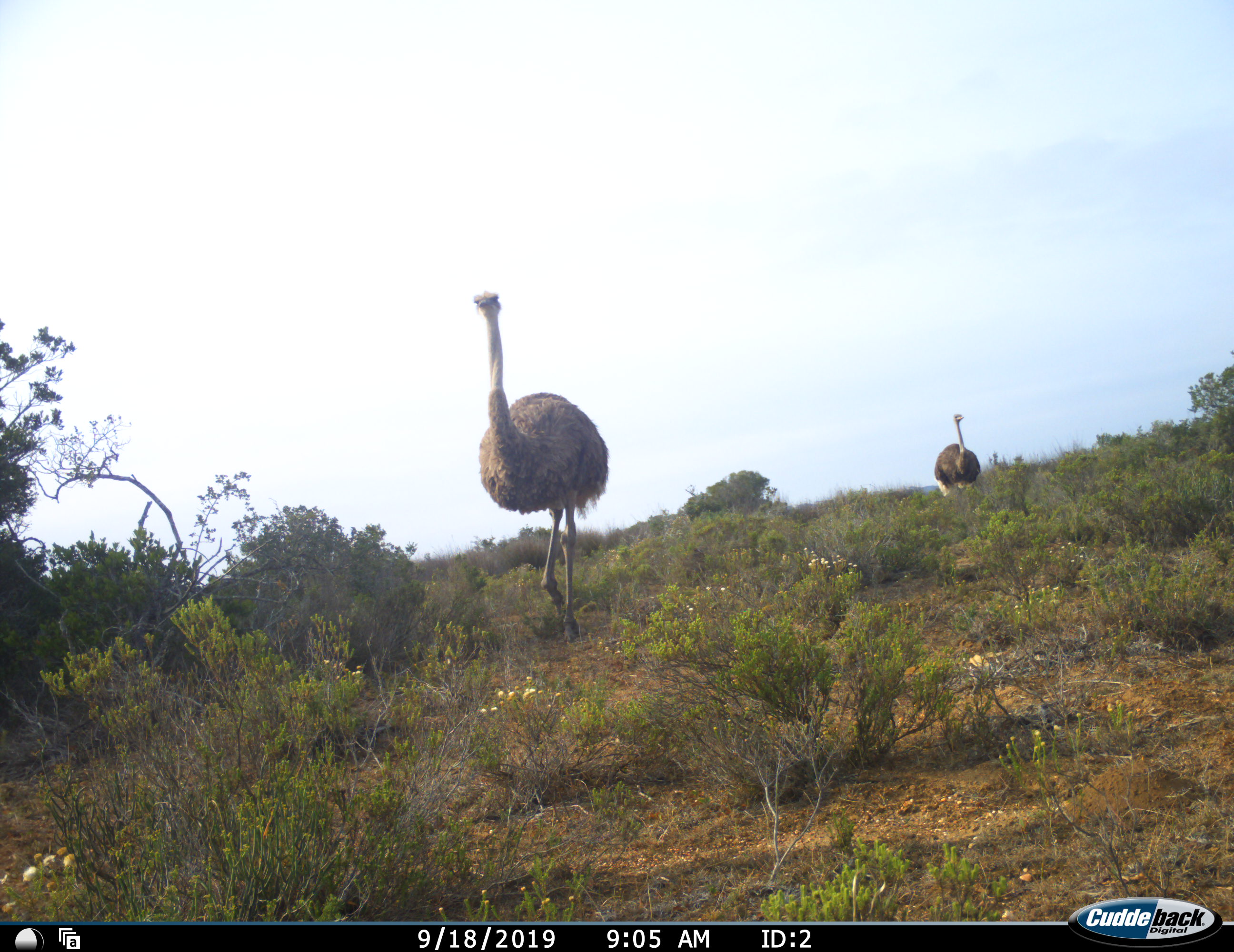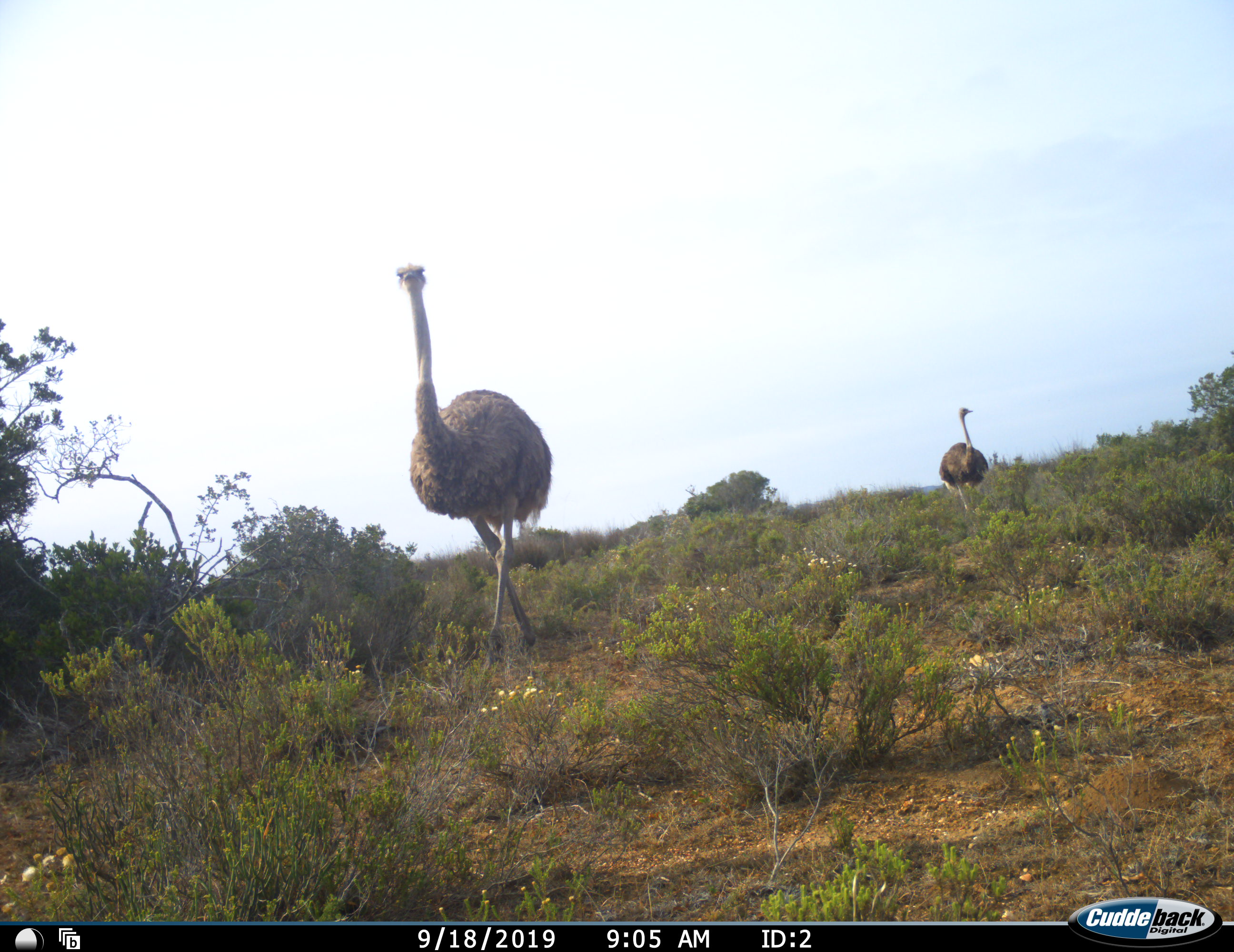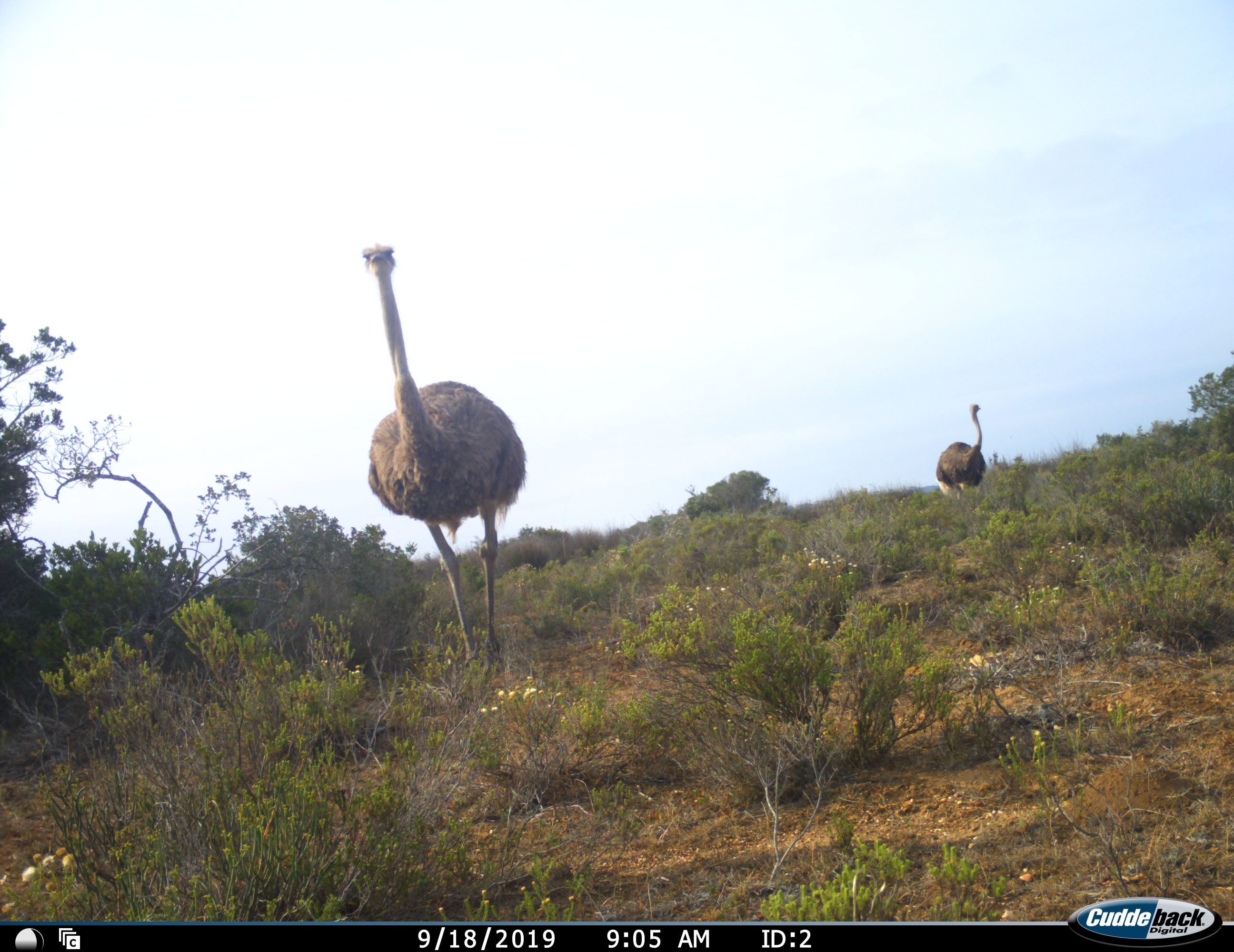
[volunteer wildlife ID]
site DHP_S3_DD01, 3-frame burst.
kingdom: Animalia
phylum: Chordata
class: Aves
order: Struthioniformes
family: Struthionidae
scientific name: Struthionidae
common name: ostrich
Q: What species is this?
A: Ostrich (Struthionidae).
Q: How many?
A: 2.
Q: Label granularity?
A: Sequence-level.